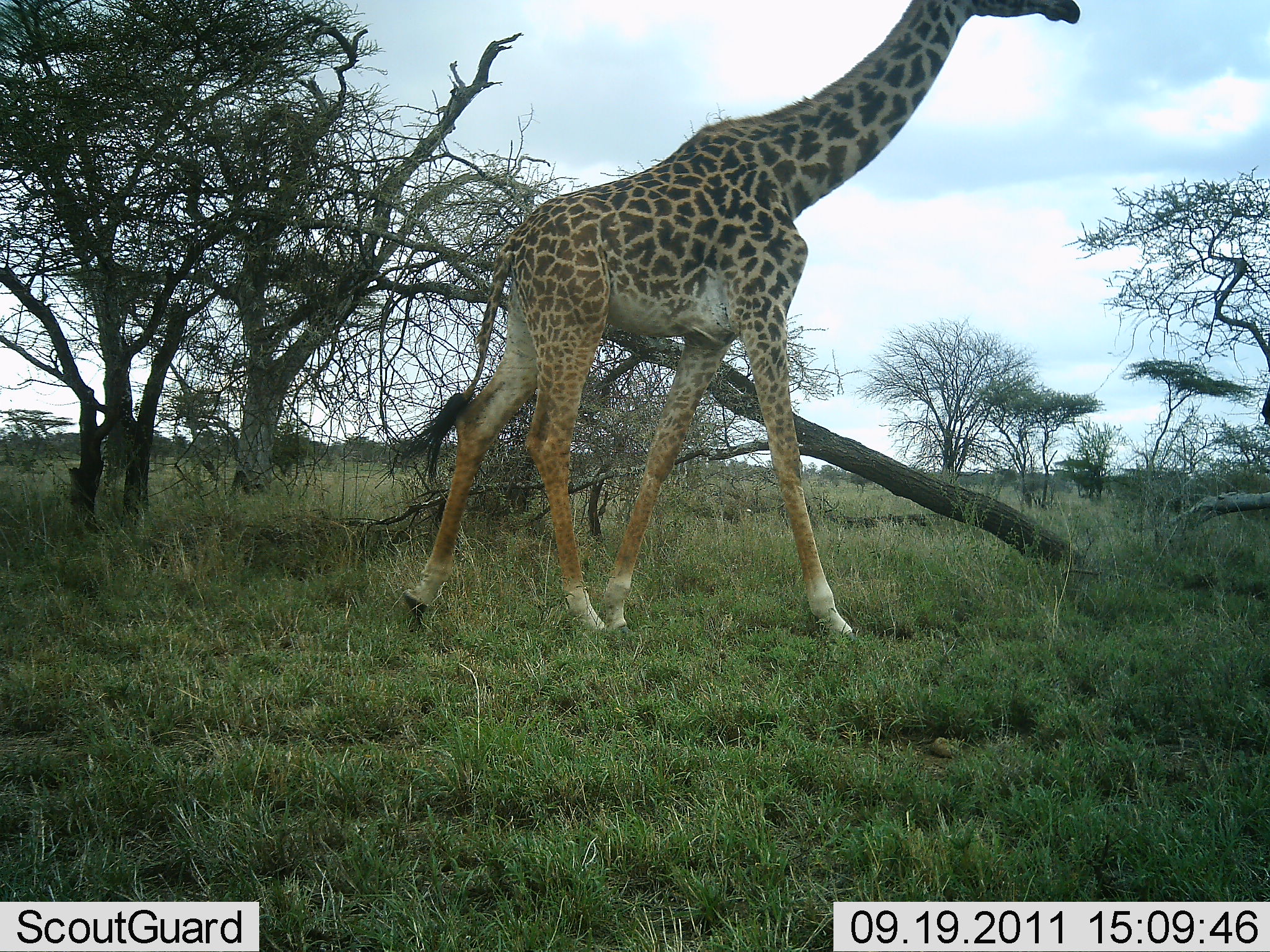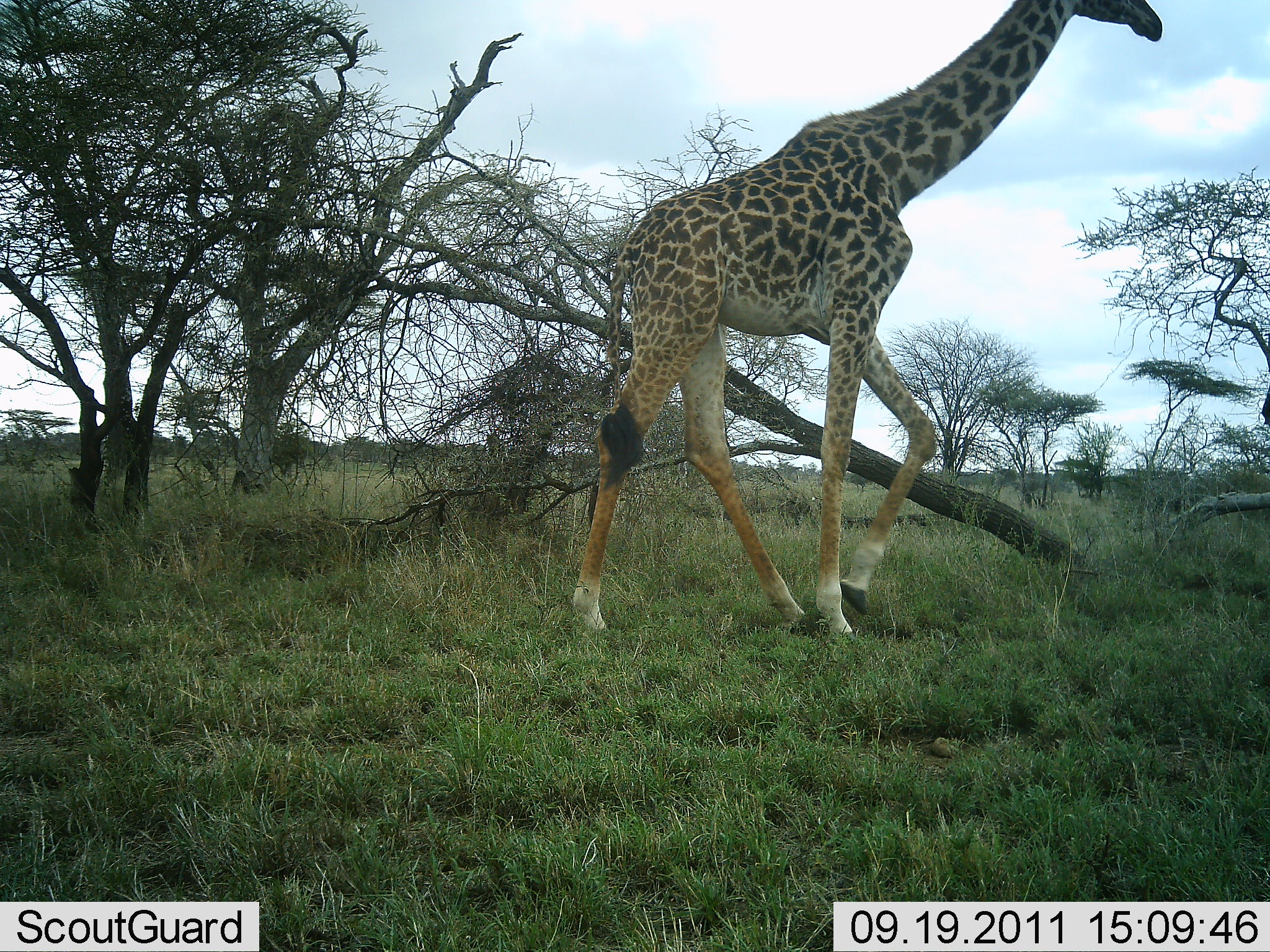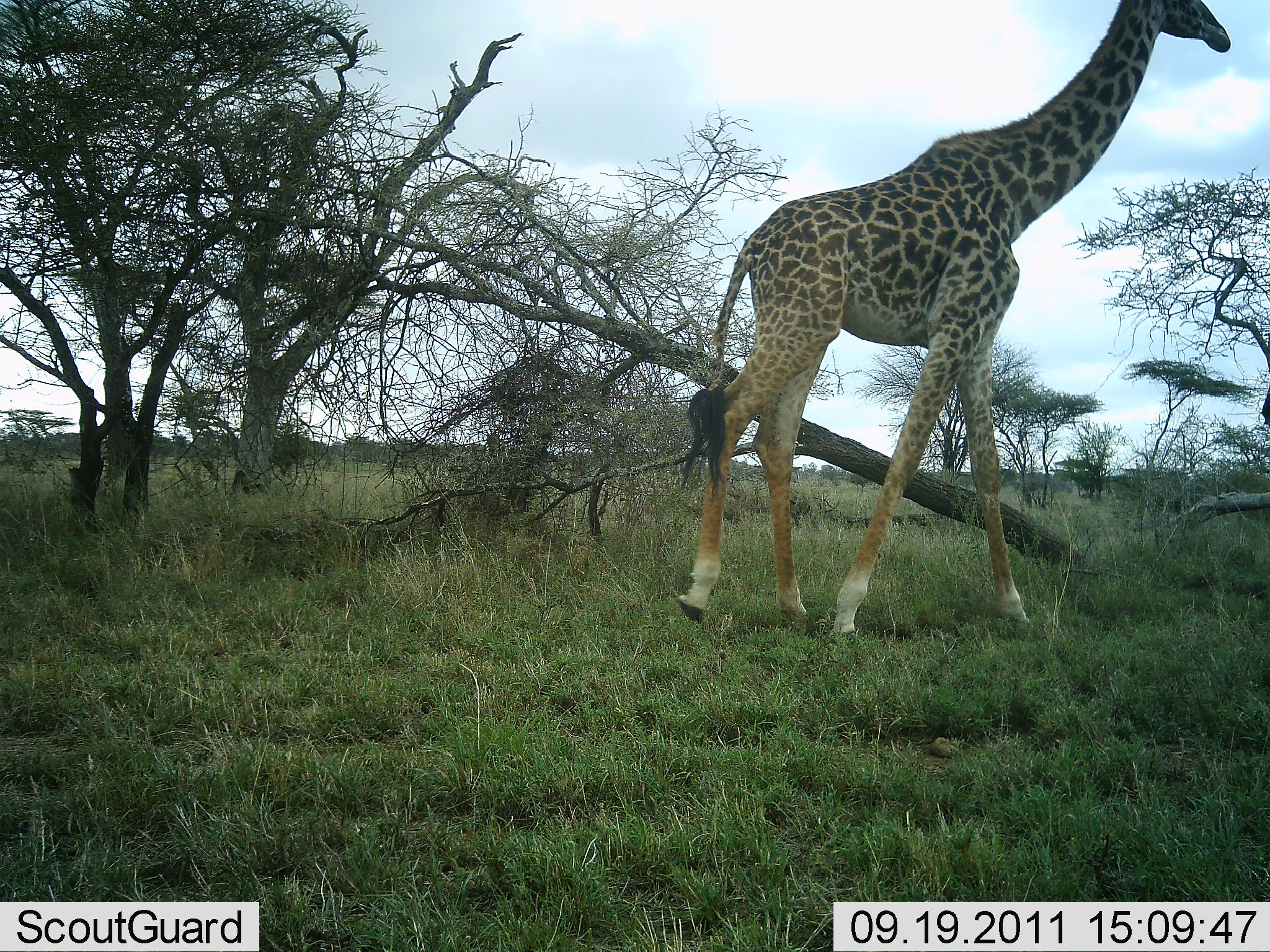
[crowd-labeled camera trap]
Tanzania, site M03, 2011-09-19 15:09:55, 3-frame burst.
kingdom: Animalia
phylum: Chordata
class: Mammalia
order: Artiodactyla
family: Giraffidae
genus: Giraffa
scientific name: Giraffa camelopardalis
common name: giraffe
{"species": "giraffe (Giraffa camelopardalis)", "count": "1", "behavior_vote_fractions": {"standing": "0%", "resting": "0%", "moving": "100%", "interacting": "0%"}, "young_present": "0%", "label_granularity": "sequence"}